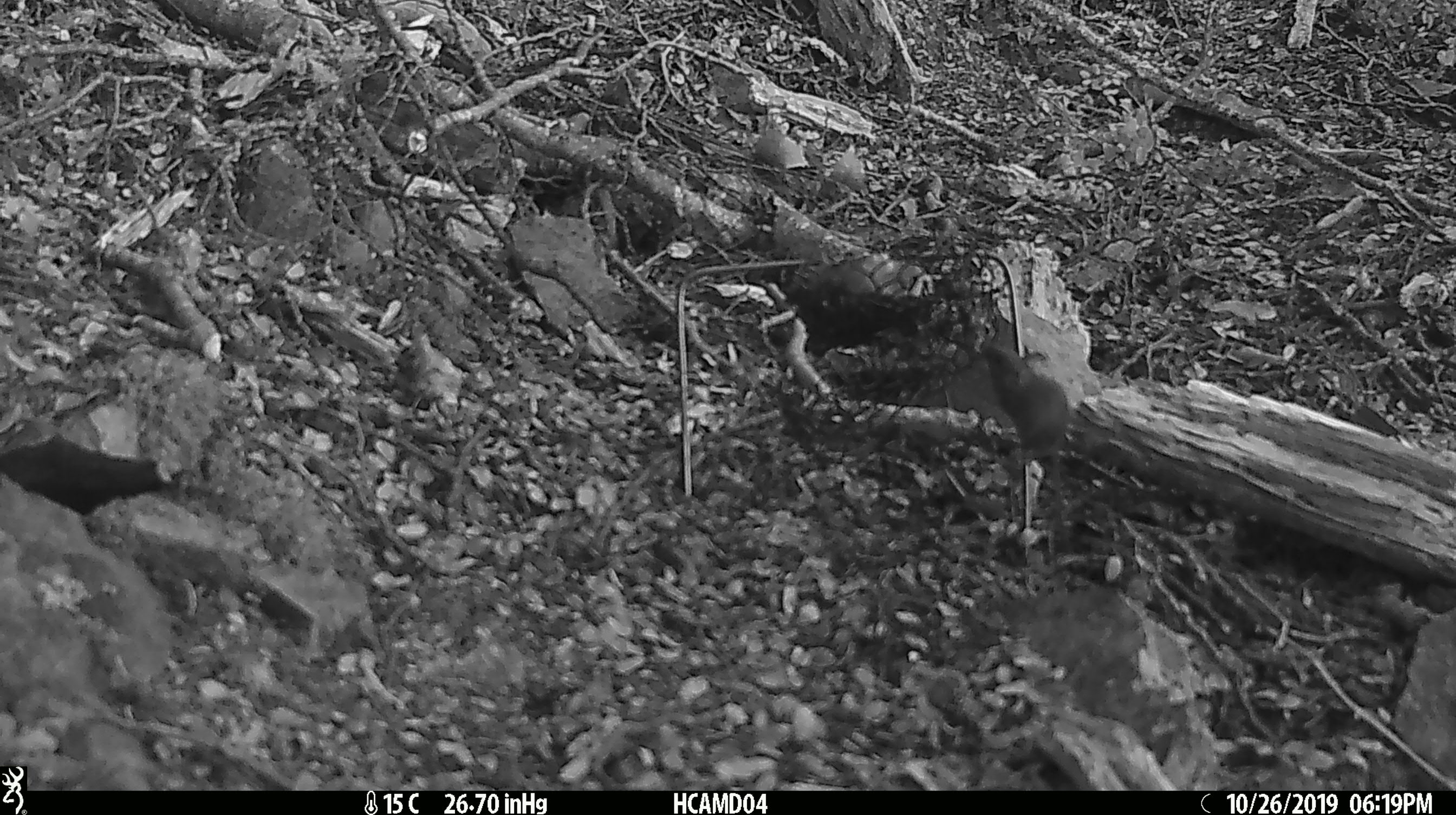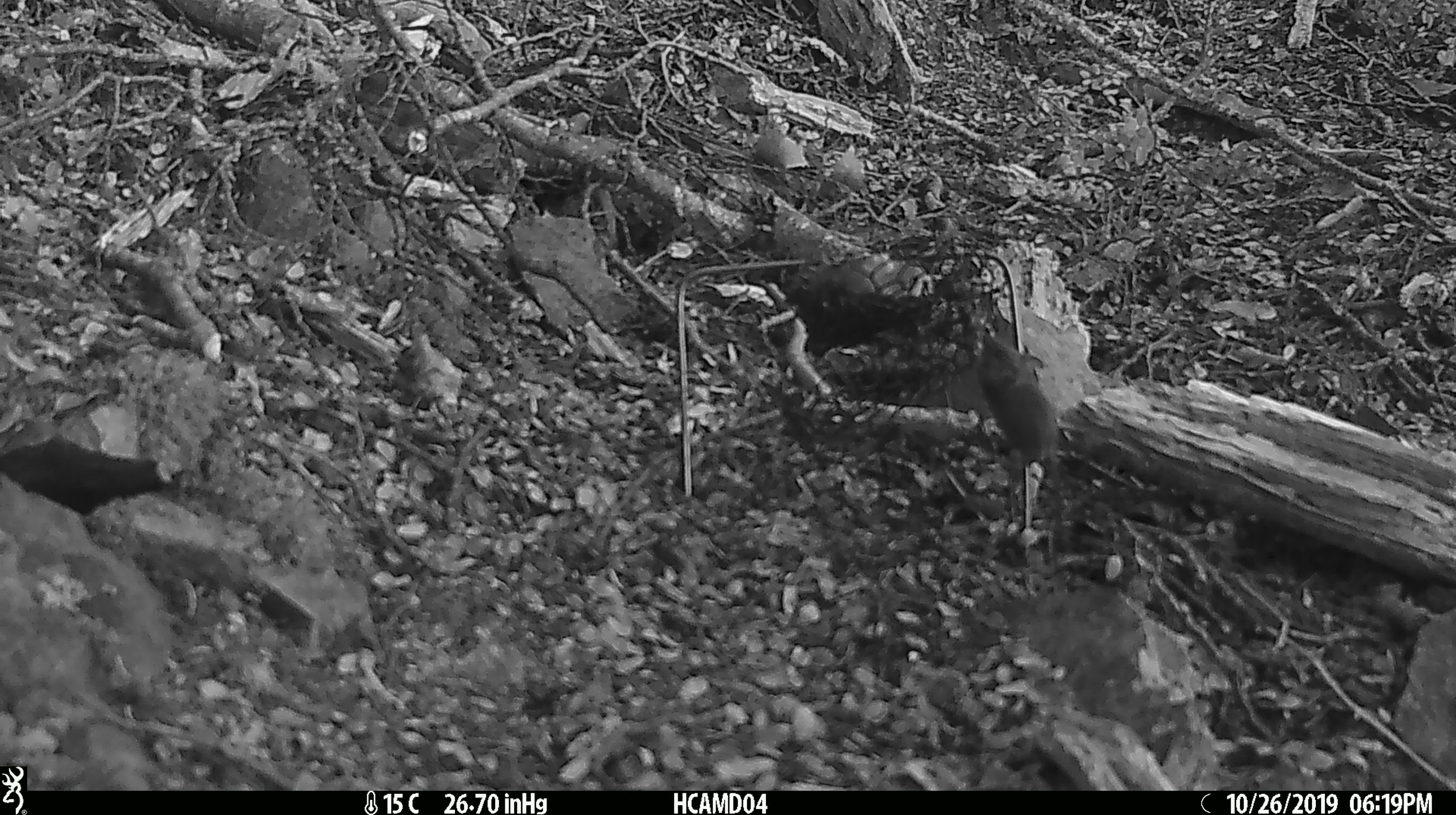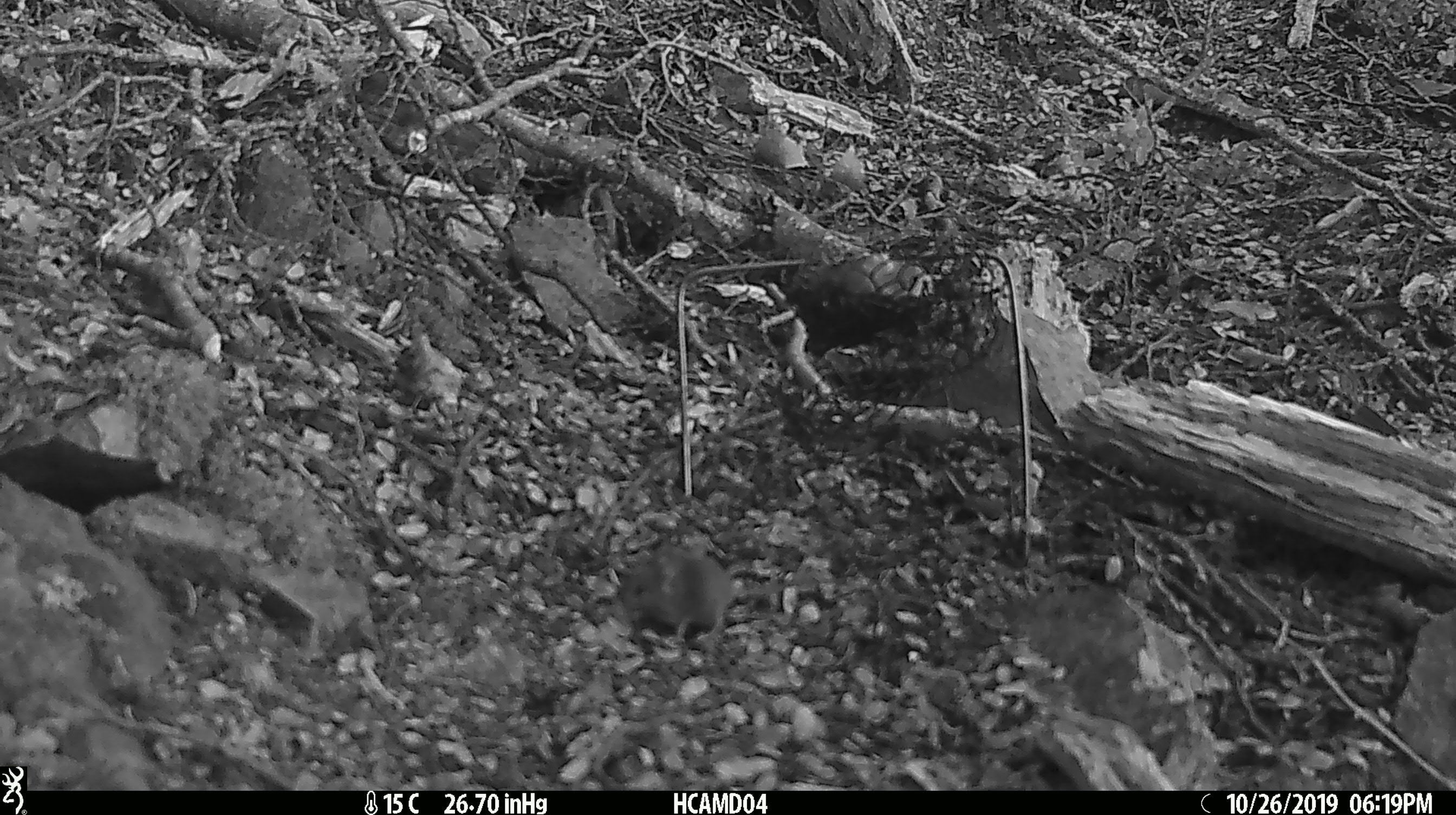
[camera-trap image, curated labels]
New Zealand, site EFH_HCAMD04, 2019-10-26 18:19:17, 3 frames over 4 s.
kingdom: Animalia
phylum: Chordata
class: Mammalia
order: Rodentia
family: Muridae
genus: Mus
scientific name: Mus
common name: mouse